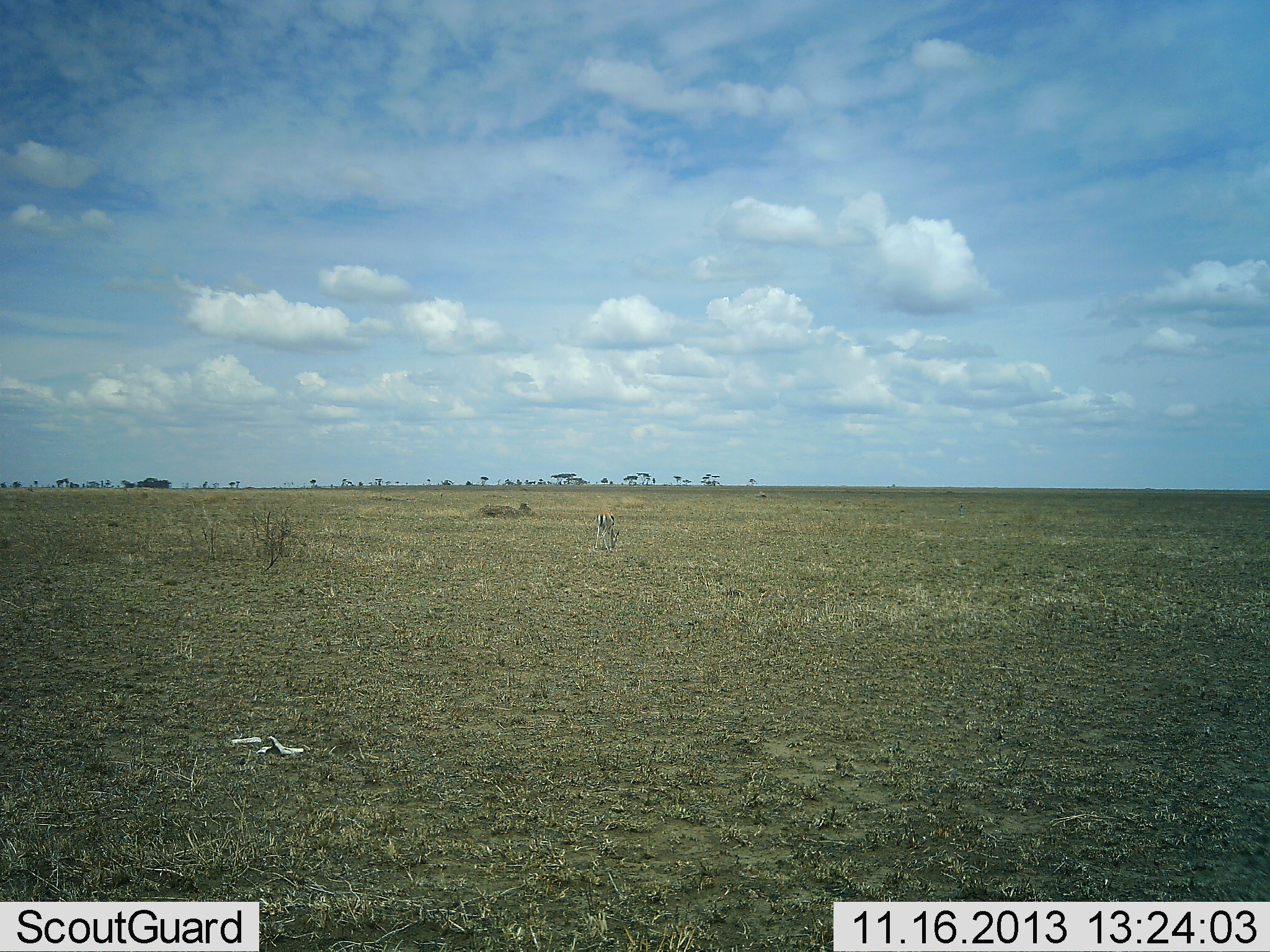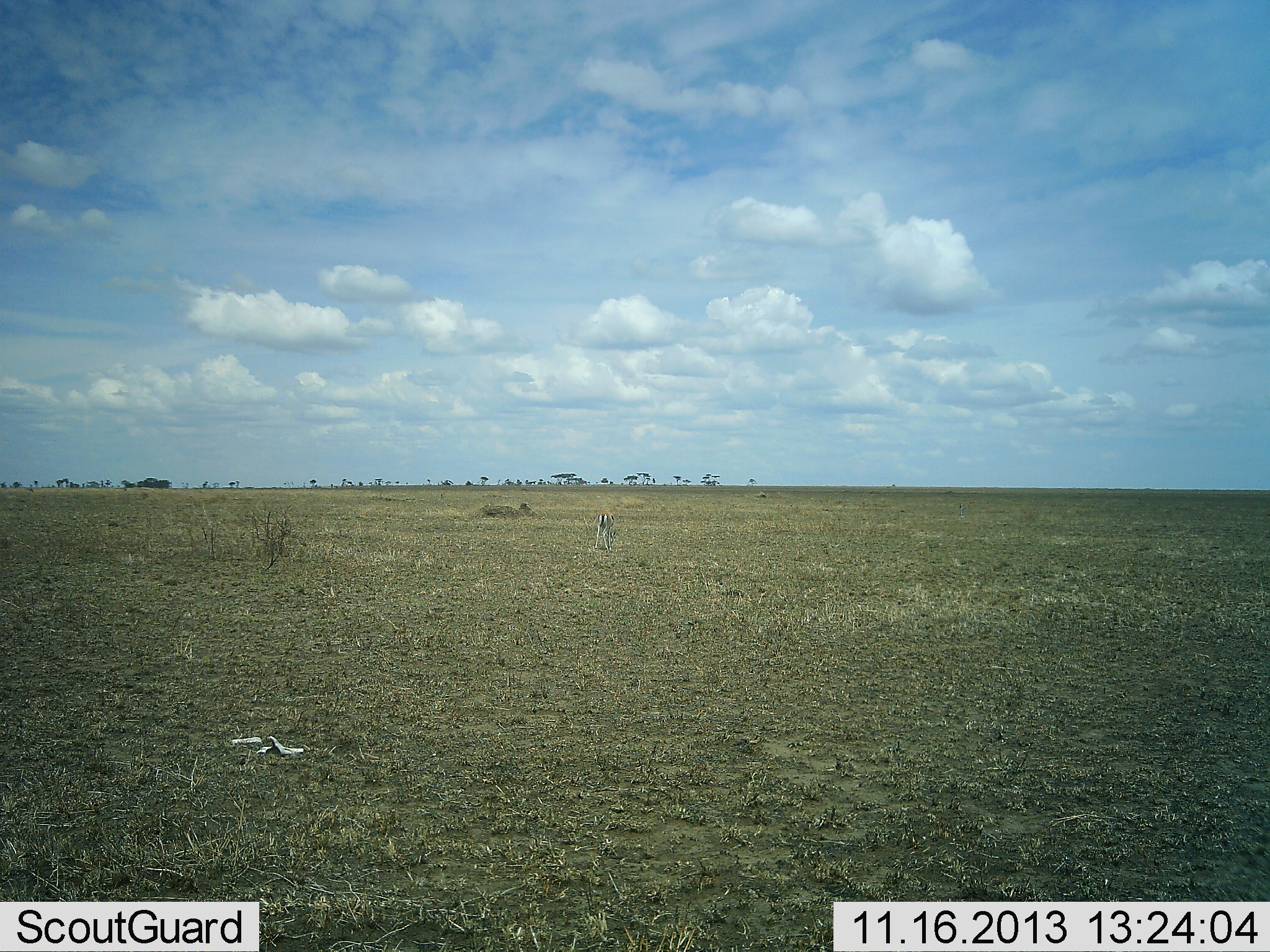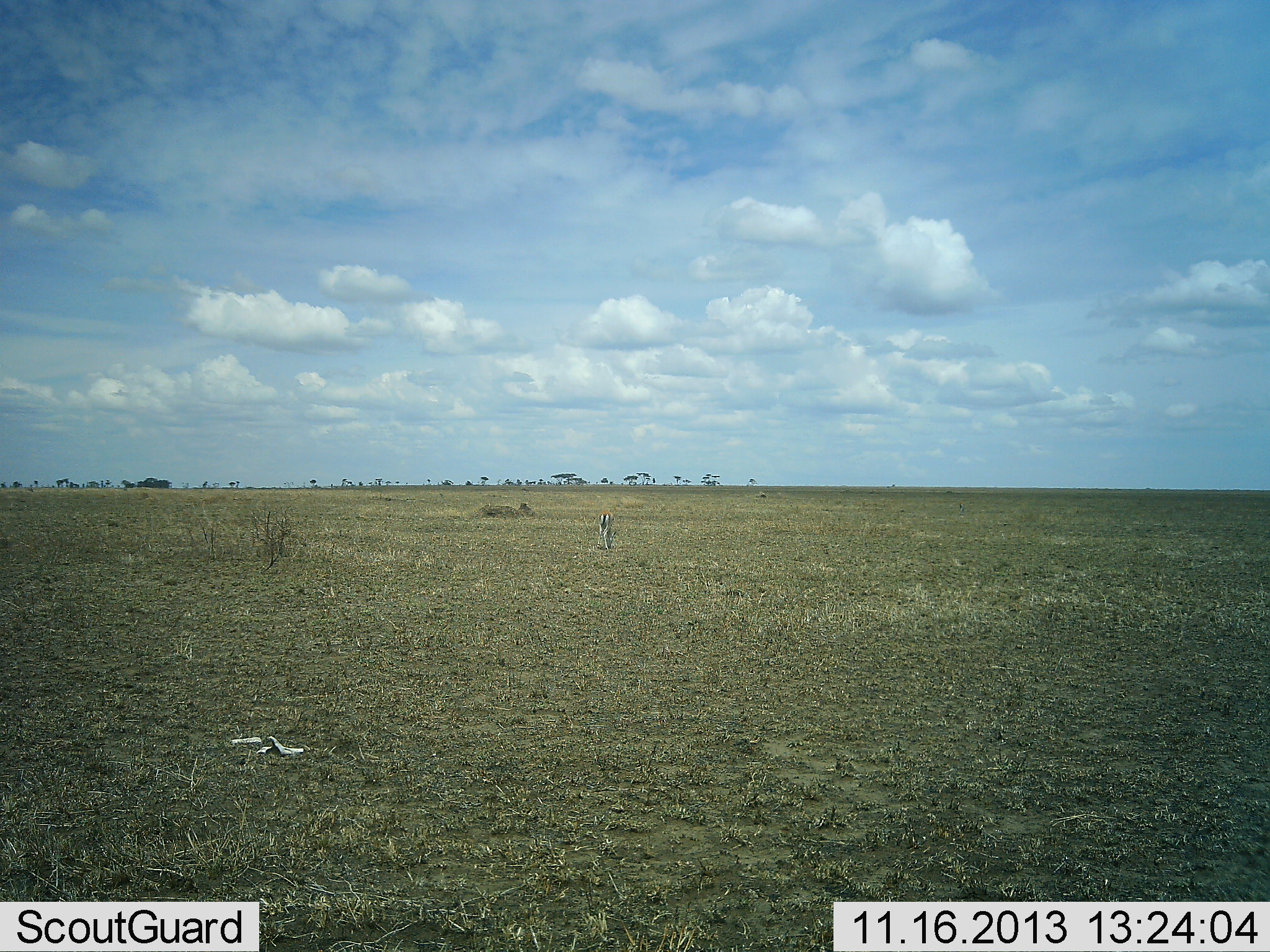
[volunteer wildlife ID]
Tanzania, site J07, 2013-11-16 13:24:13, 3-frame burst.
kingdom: Animalia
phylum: Chordata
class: Mammalia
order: Artiodactyla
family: Bovidae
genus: Eudorcas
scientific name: Eudorcas thomsonii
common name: thomson's gazelle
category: gazellethomsons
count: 1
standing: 60%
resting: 0%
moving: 10%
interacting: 0%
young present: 0%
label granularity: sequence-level